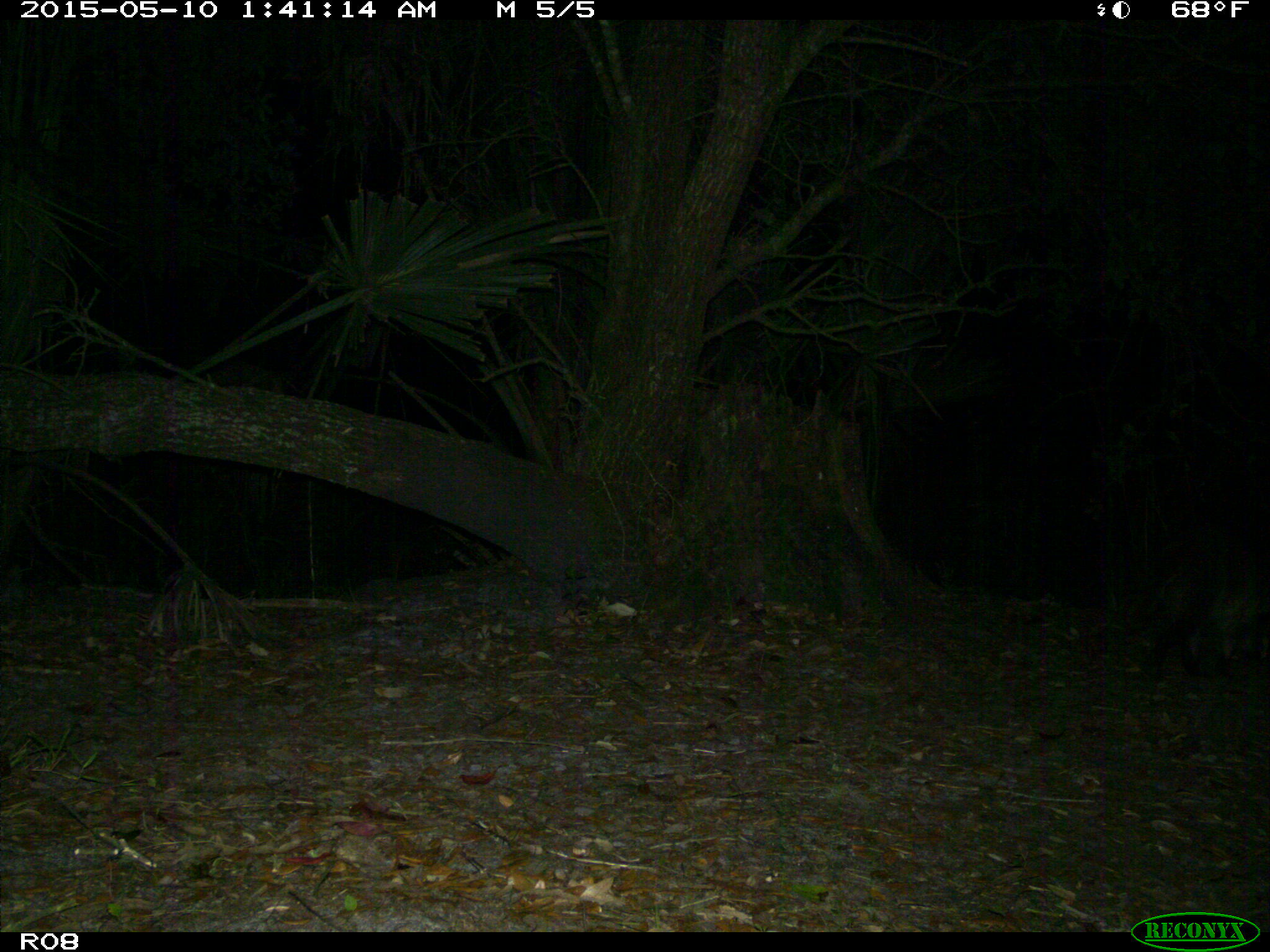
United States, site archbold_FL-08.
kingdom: Animalia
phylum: Chordata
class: Mammalia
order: Carnivora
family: Procyonidae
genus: Procyon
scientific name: Procyon lotor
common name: common raccoon